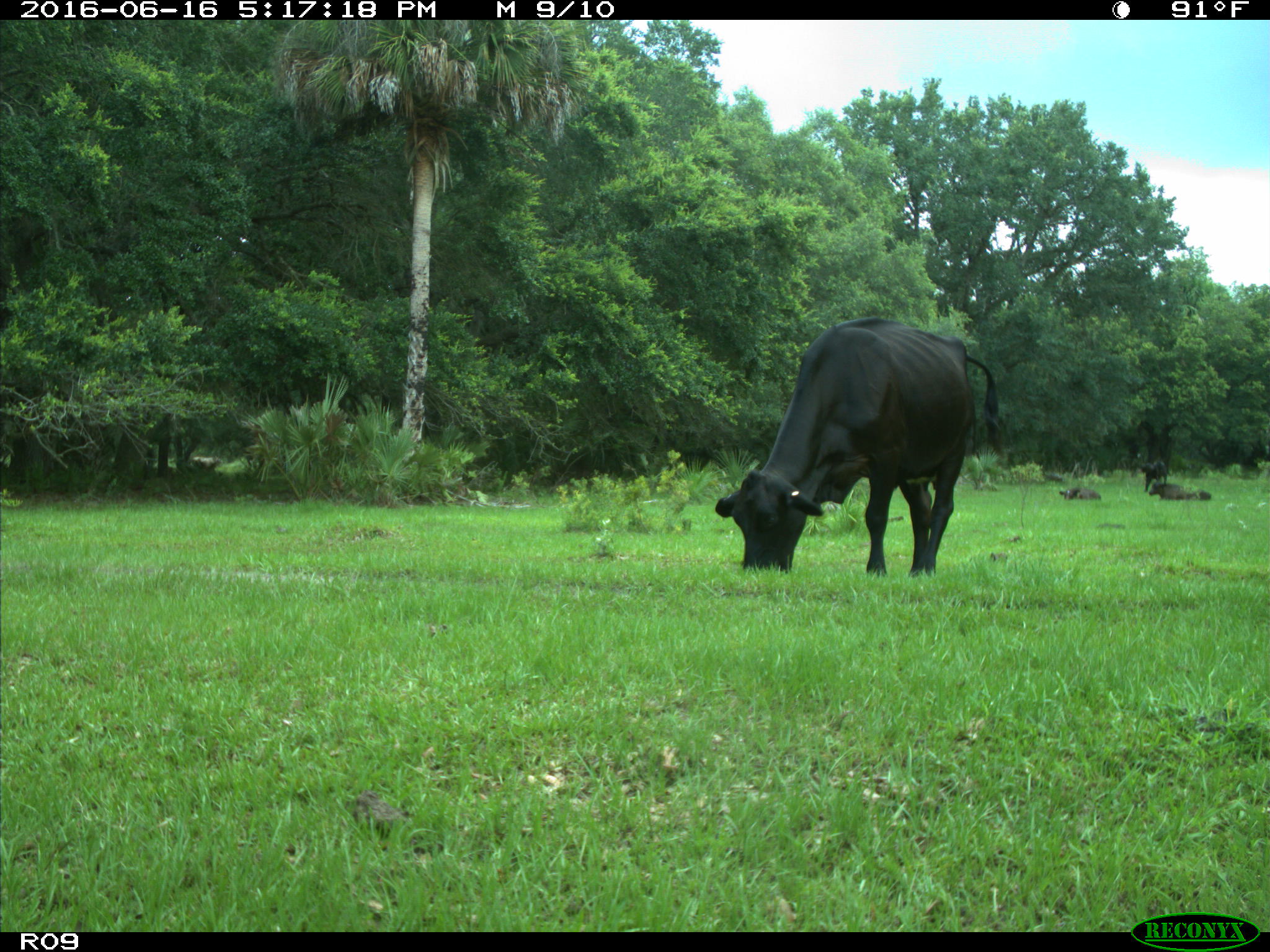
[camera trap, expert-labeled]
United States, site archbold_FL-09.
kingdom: Animalia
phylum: Chordata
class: Mammalia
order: Artiodactyla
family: Bovidae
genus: Bos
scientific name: Bos taurus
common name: domestic cow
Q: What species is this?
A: Bos taurus (domestic cow).